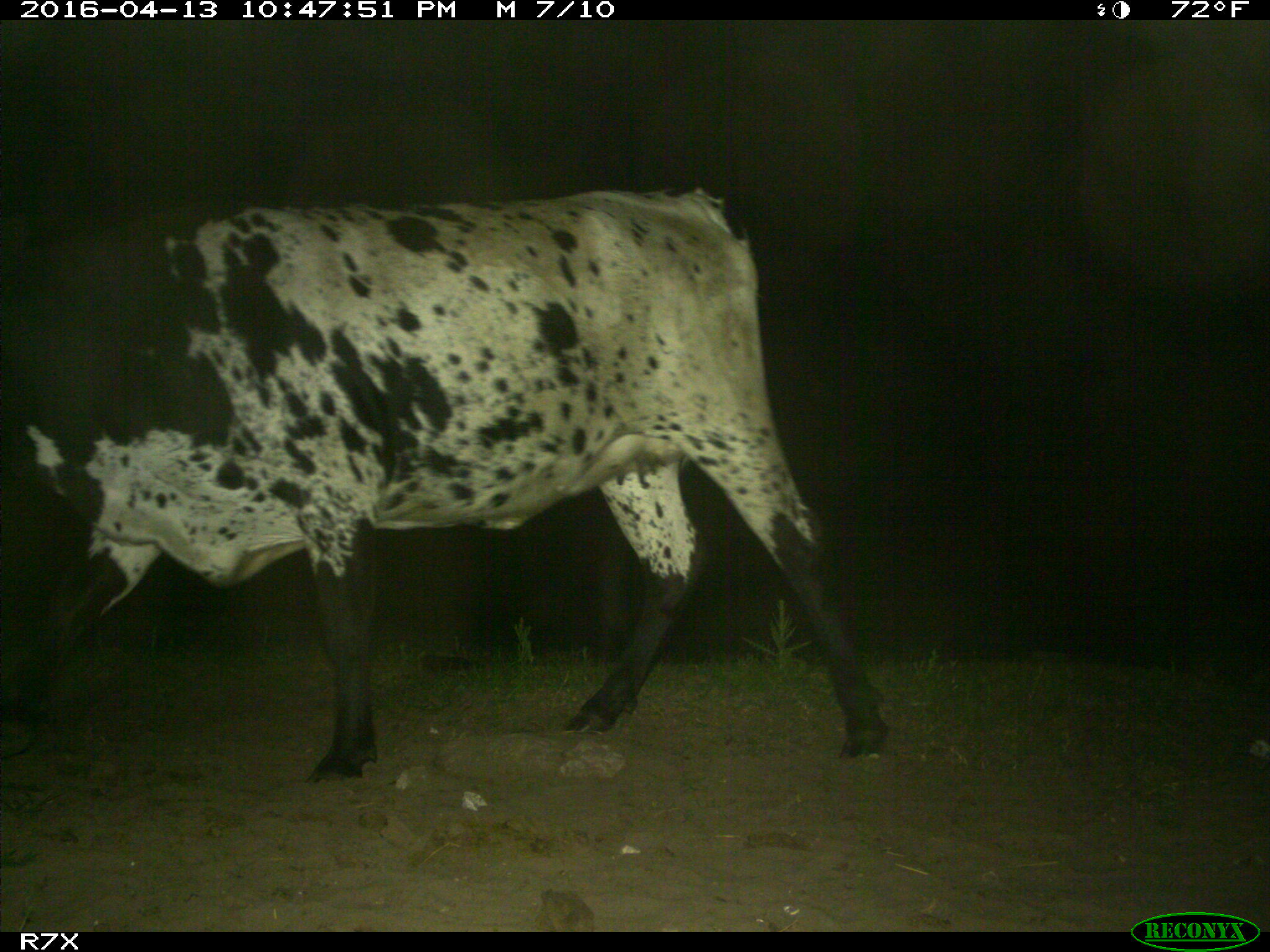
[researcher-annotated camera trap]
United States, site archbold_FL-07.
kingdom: Animalia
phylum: Chordata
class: Mammalia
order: Artiodactyla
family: Bovidae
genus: Bos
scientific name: Bos taurus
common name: domestic cow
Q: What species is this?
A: Bos taurus (domestic cow).